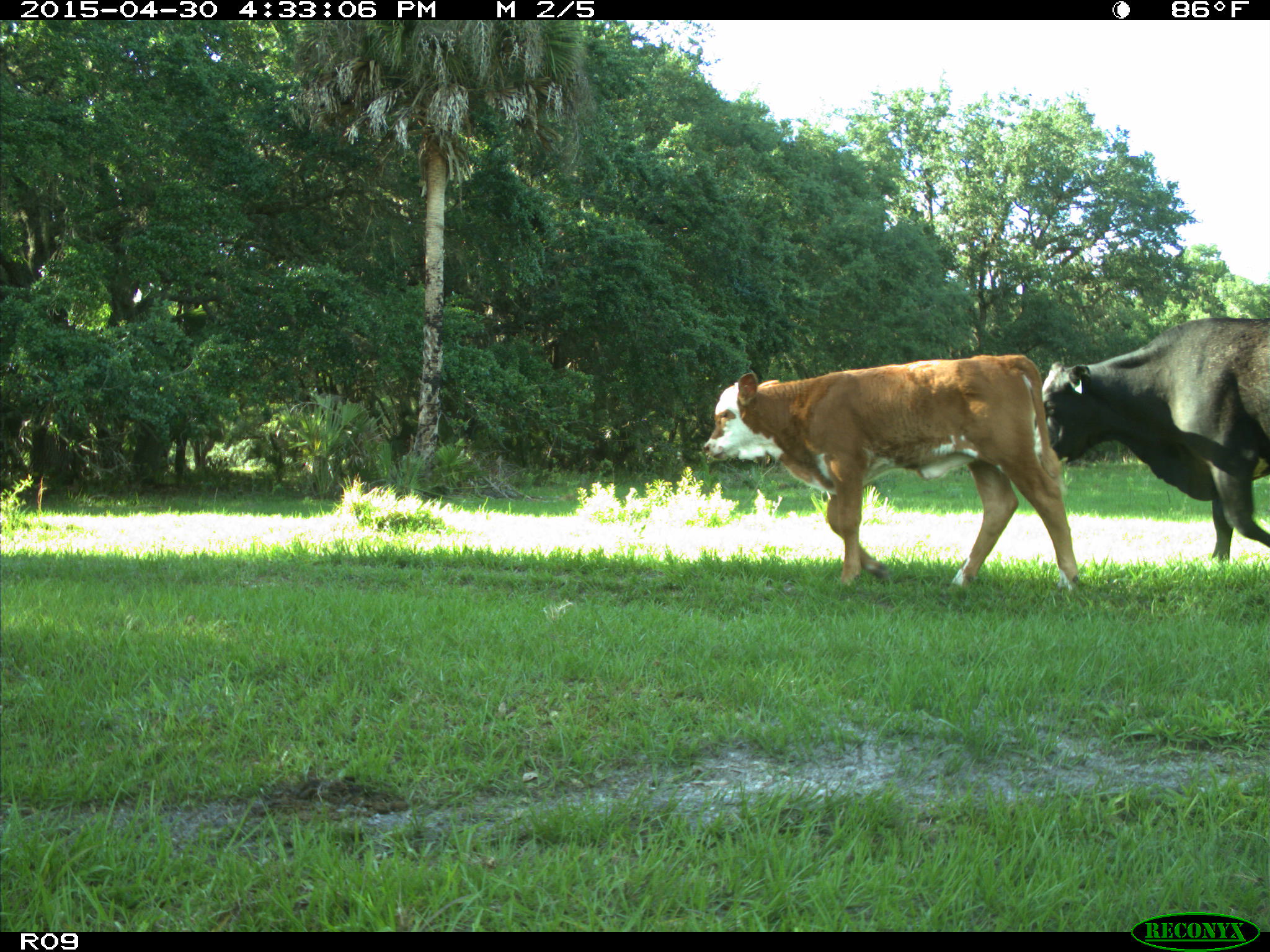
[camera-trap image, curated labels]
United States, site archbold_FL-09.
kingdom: Animalia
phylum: Chordata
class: Mammalia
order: Artiodactyla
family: Bovidae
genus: Bos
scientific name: Bos taurus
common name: domestic cow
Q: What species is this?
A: Bos taurus (domestic cow).